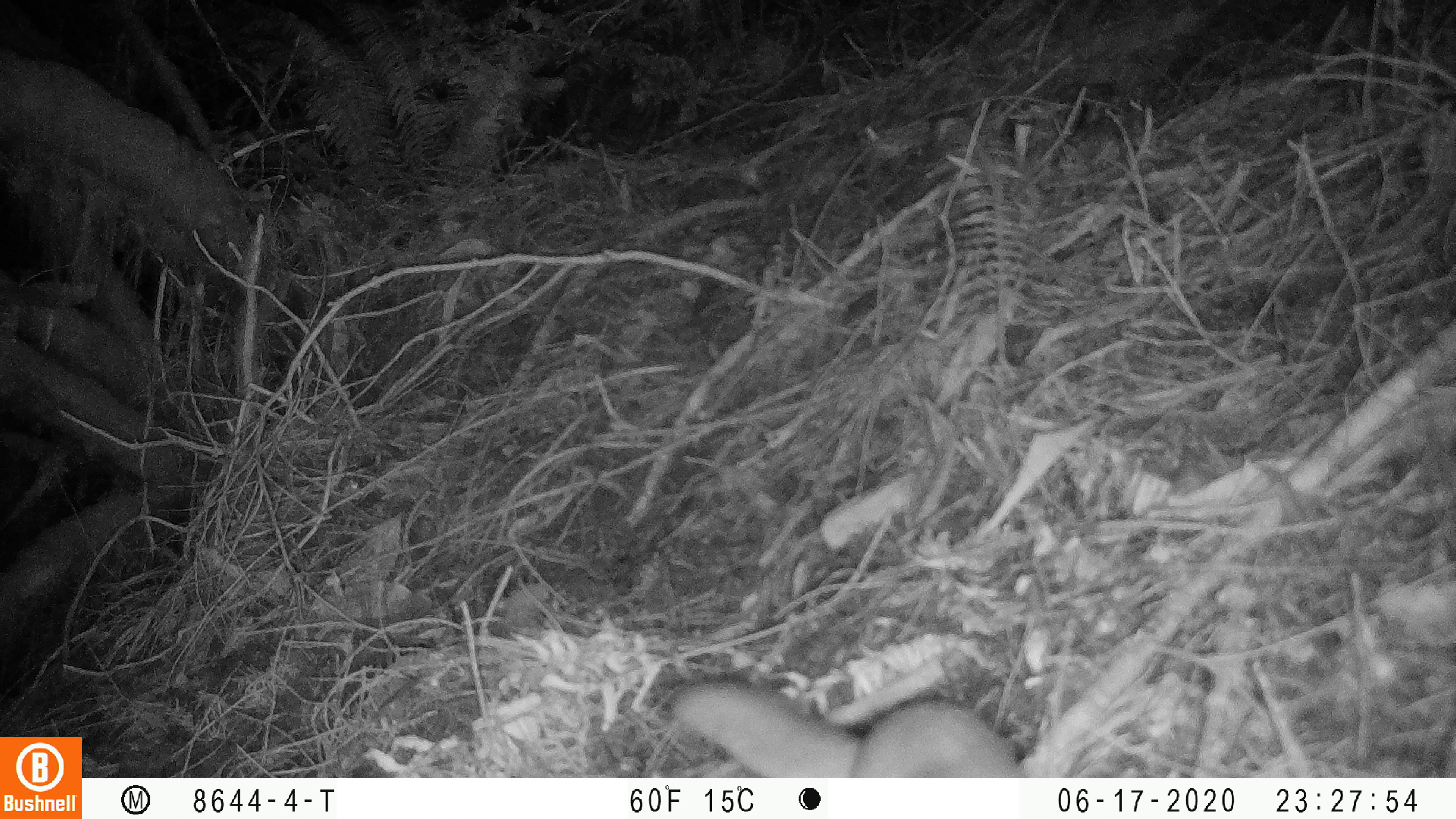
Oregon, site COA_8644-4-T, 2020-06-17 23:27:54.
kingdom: Animalia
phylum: Chordata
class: Mammalia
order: Rodentia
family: Sciuridae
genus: Glaucomys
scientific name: Glaucomys oregonensis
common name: humboldt's flying squirrel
Humboldt's flying squirrel (Glaucomys oregonensis).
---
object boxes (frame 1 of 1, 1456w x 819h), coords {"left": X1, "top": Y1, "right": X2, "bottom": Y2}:
humboldt's flying squirrel: {"left": 656, "top": 669, "right": 1035, "bottom": 776}